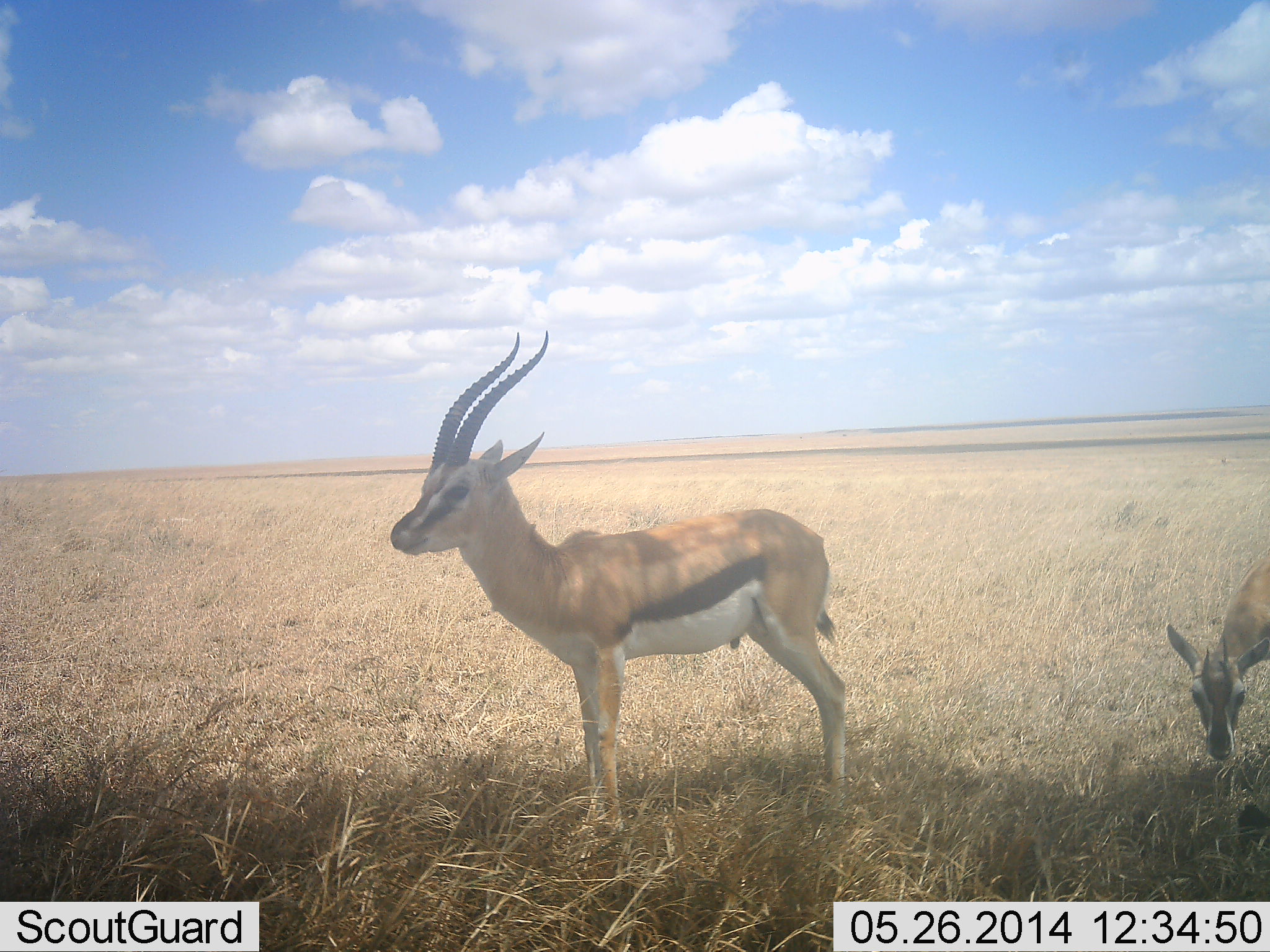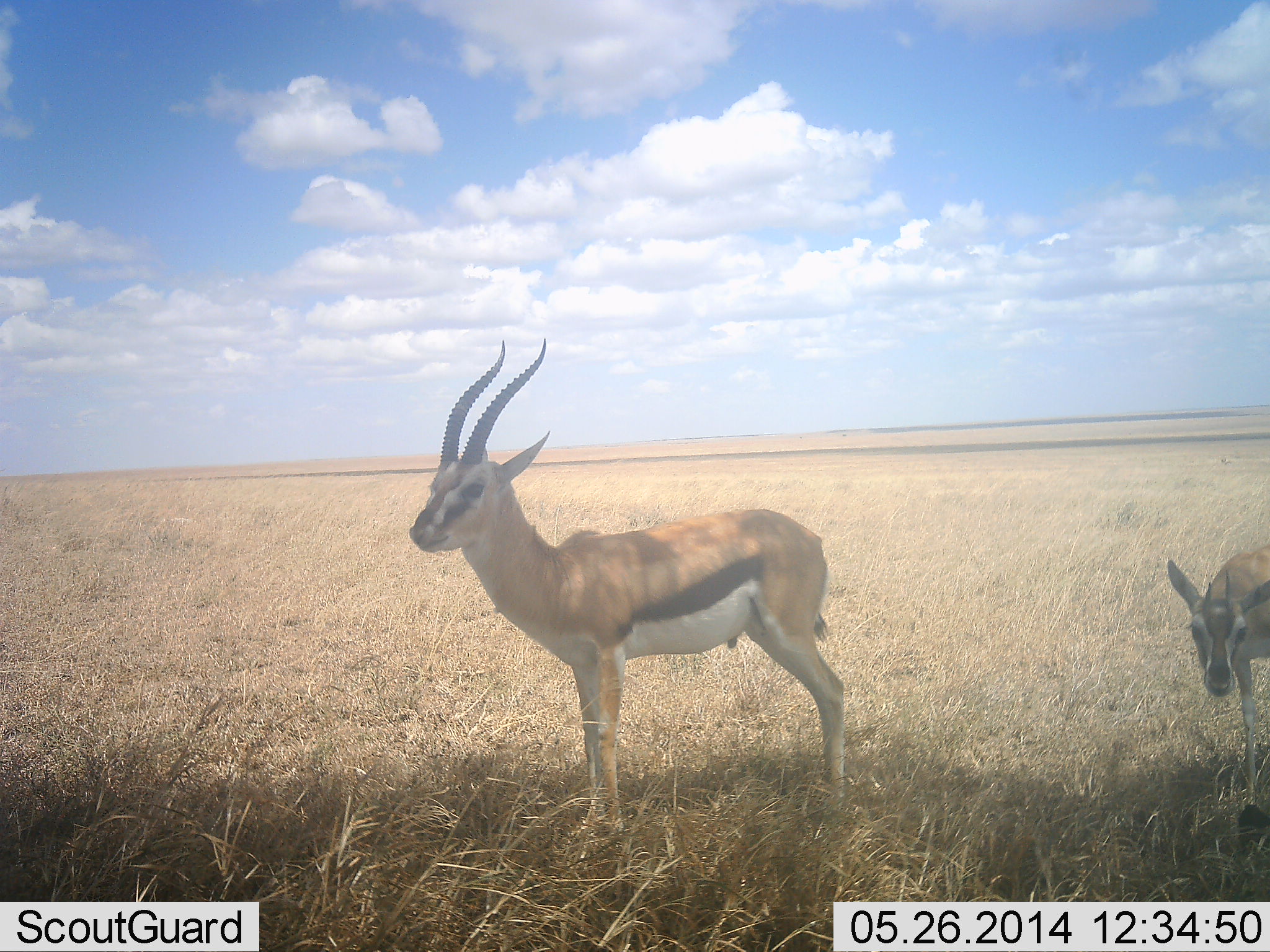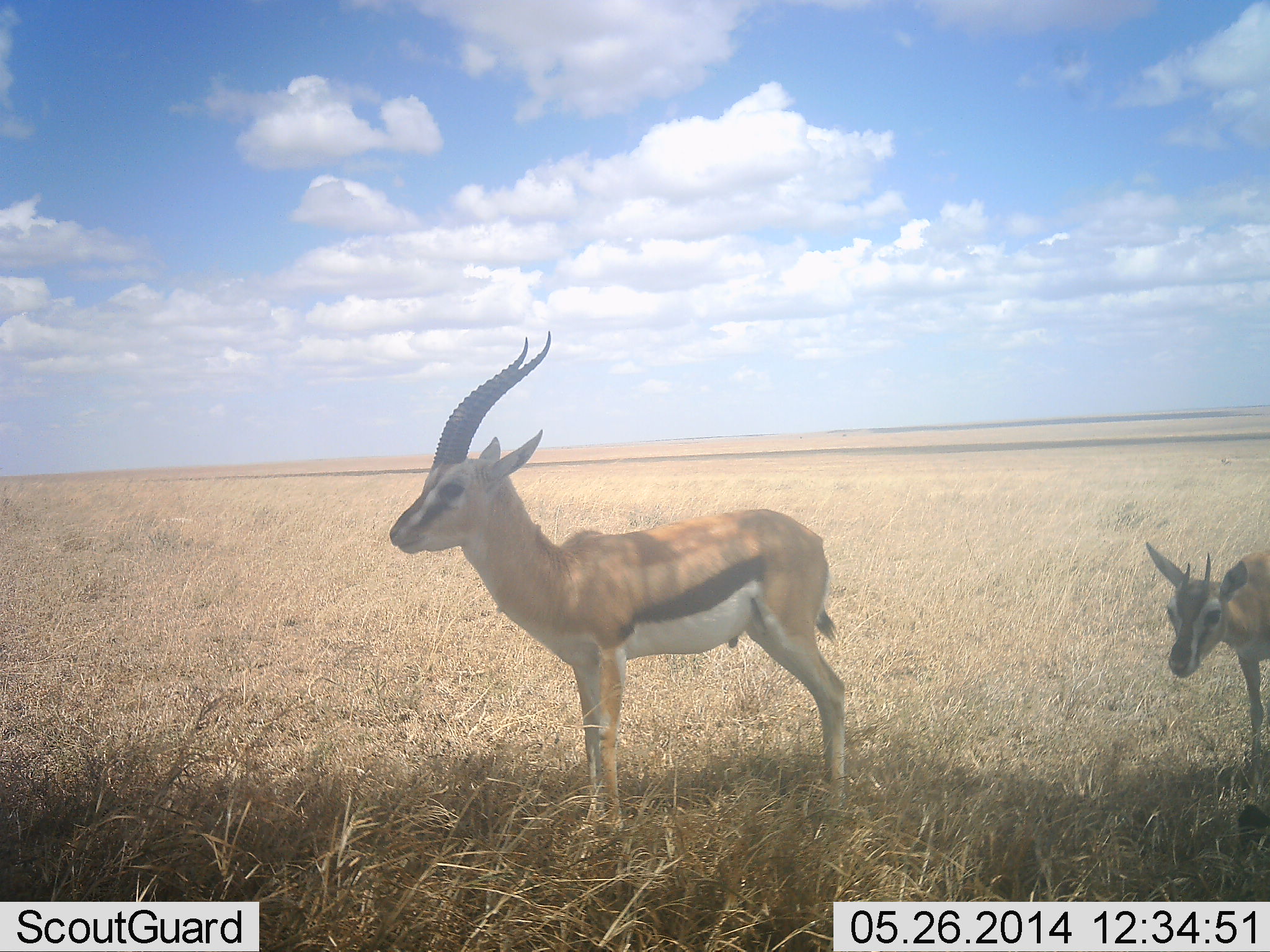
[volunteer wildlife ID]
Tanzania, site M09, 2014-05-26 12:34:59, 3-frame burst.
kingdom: Animalia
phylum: Chordata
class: Mammalia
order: Artiodactyla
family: Bovidae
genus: Eudorcas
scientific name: Eudorcas thomsonii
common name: thomson's gazelle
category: gazellethomsons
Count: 2.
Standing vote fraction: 100%.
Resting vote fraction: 0%.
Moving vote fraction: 10%.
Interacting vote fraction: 0%.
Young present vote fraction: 20%.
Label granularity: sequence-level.